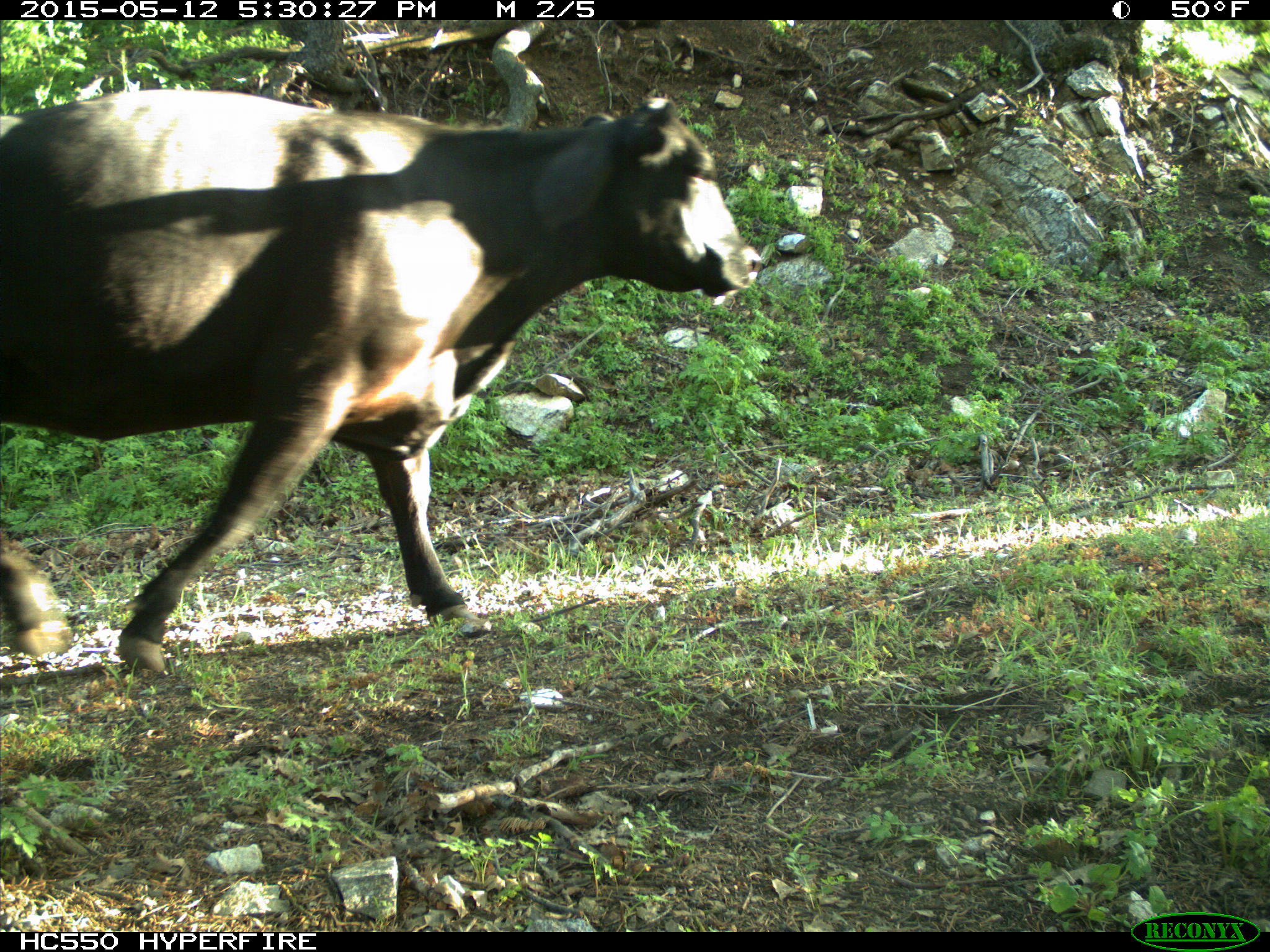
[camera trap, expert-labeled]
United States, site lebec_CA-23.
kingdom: Animalia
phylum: Chordata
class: Mammalia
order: Artiodactyla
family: Bovidae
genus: Bos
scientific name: Bos taurus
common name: domestic cow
Bos taurus (domestic cow).